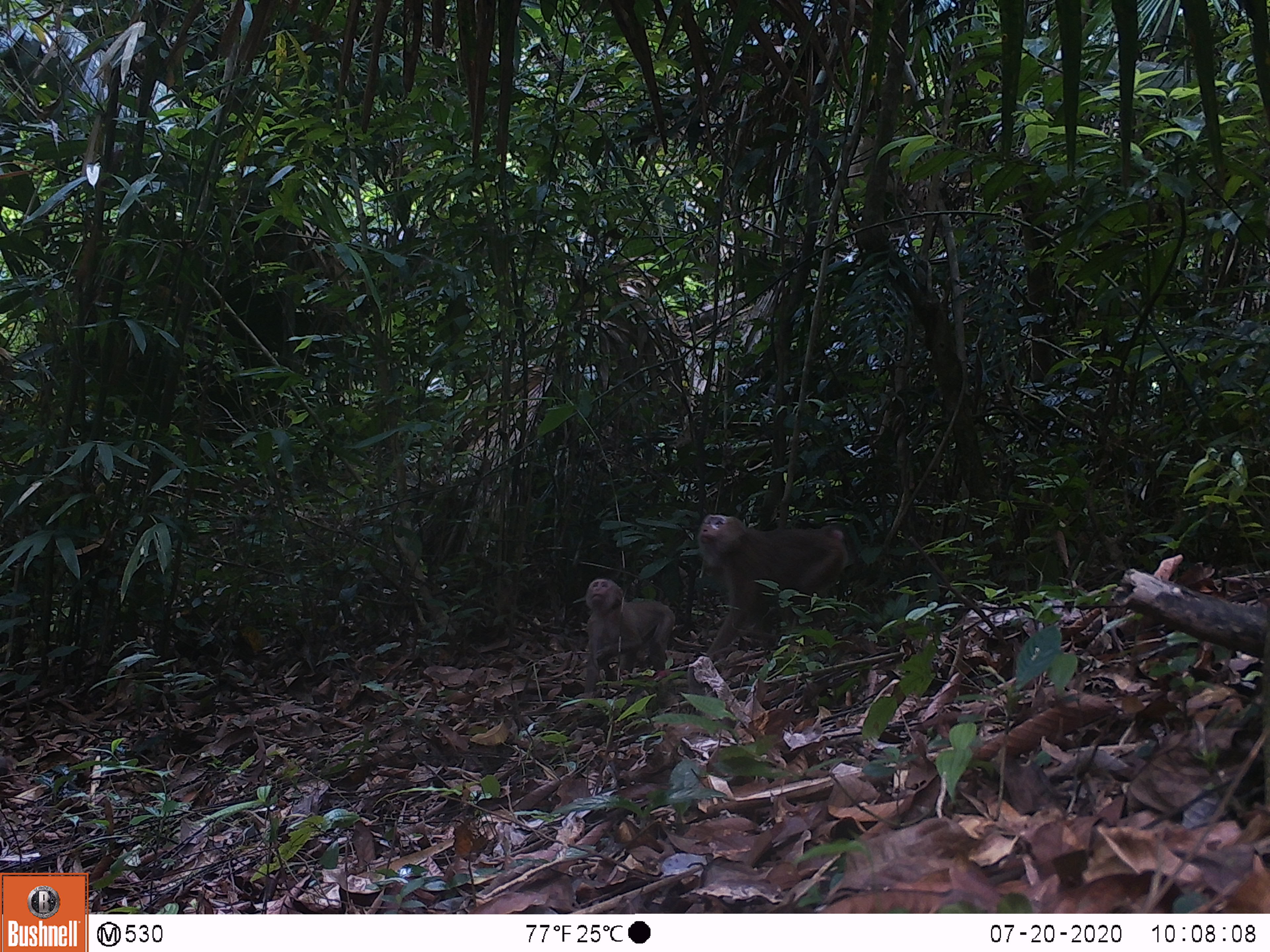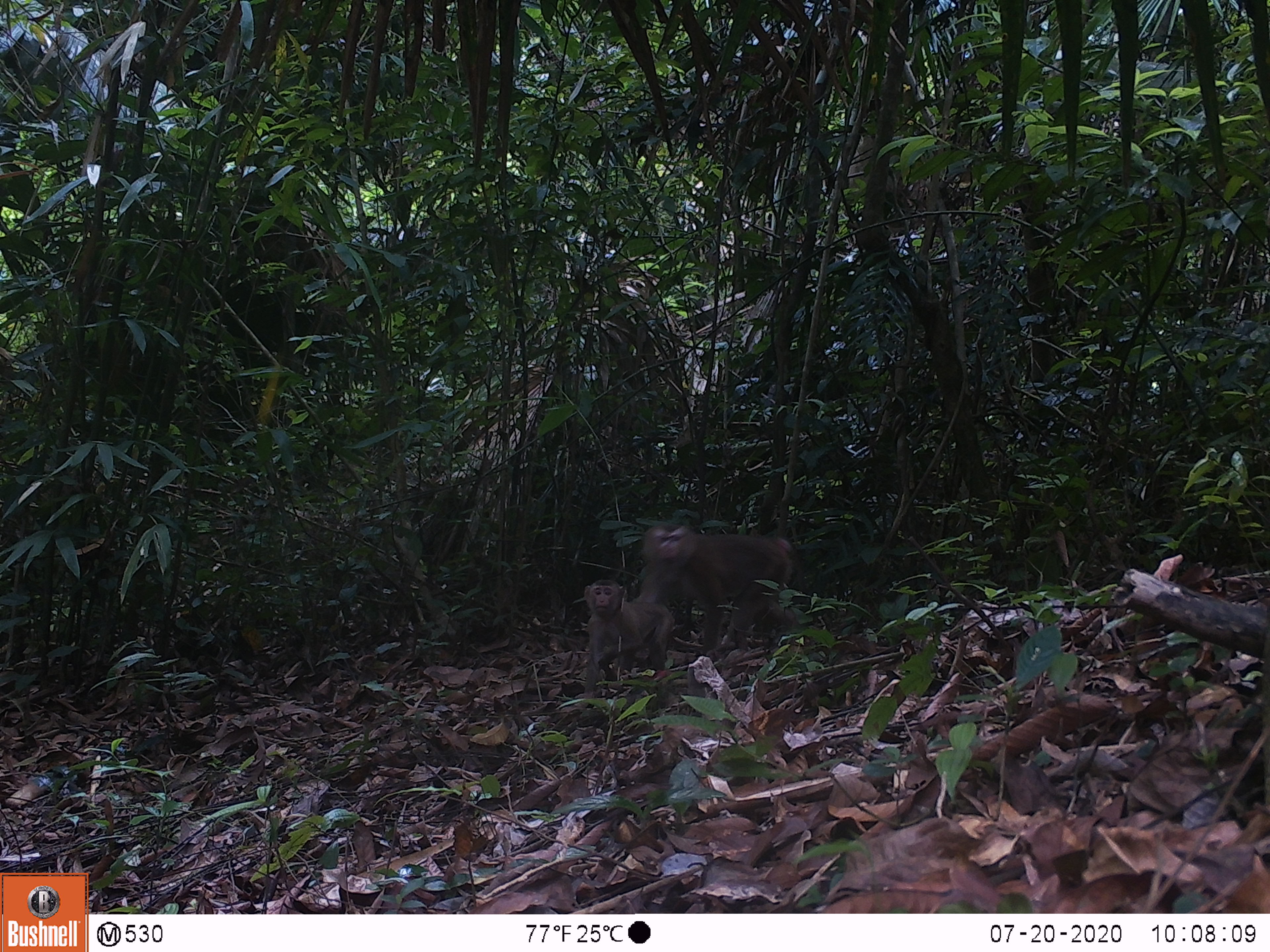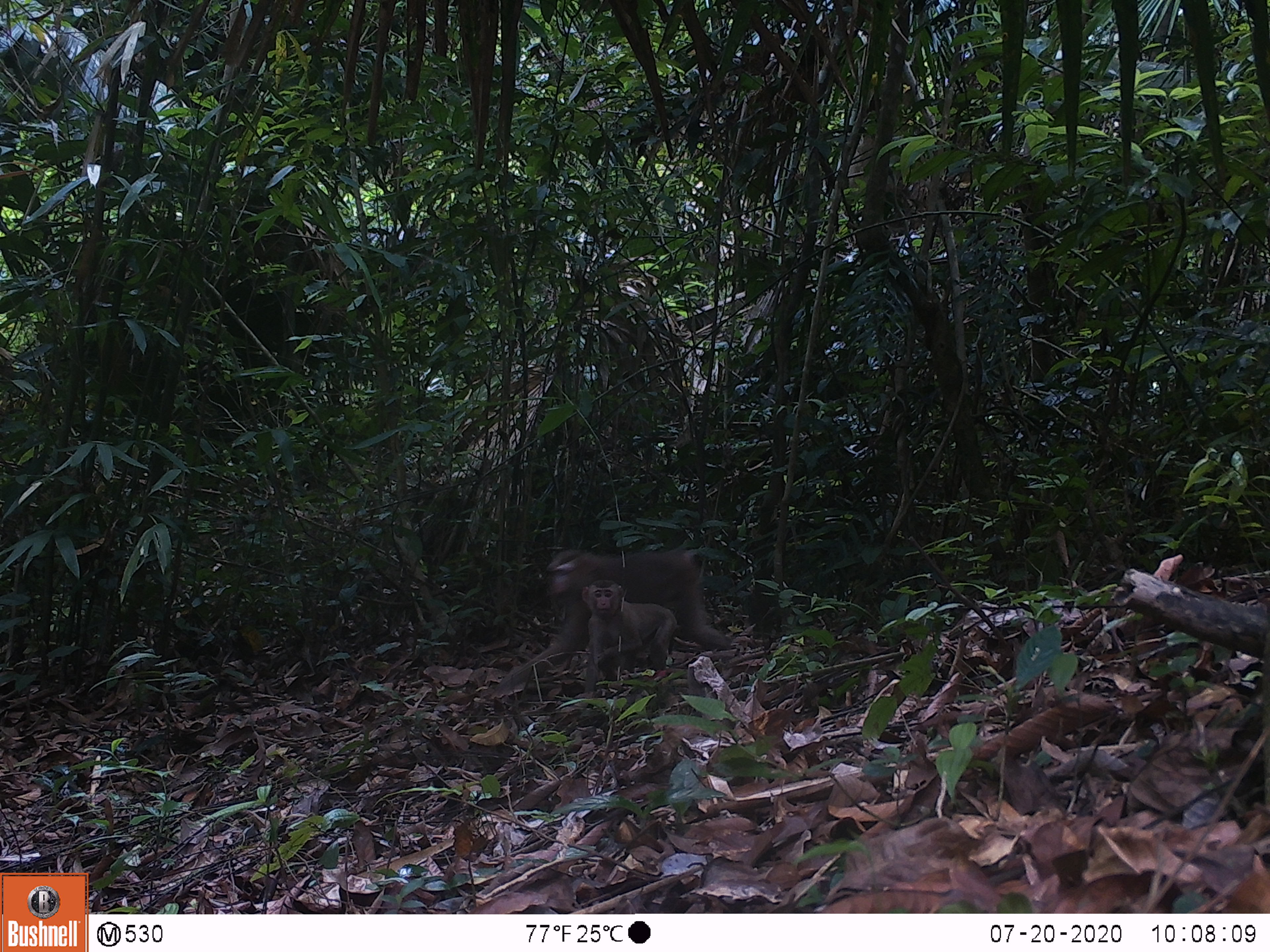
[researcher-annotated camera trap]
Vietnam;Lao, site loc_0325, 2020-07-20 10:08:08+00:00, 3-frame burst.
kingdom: Animalia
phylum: Chordata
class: Mammalia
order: Primates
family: Cercopithecidae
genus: Macaca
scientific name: Macaca nemestrina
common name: pig-tailed macaque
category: pig tailed macaque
Pig tailed macaque (pig-tailed macaque) (Macaca nemestrina). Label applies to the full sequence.